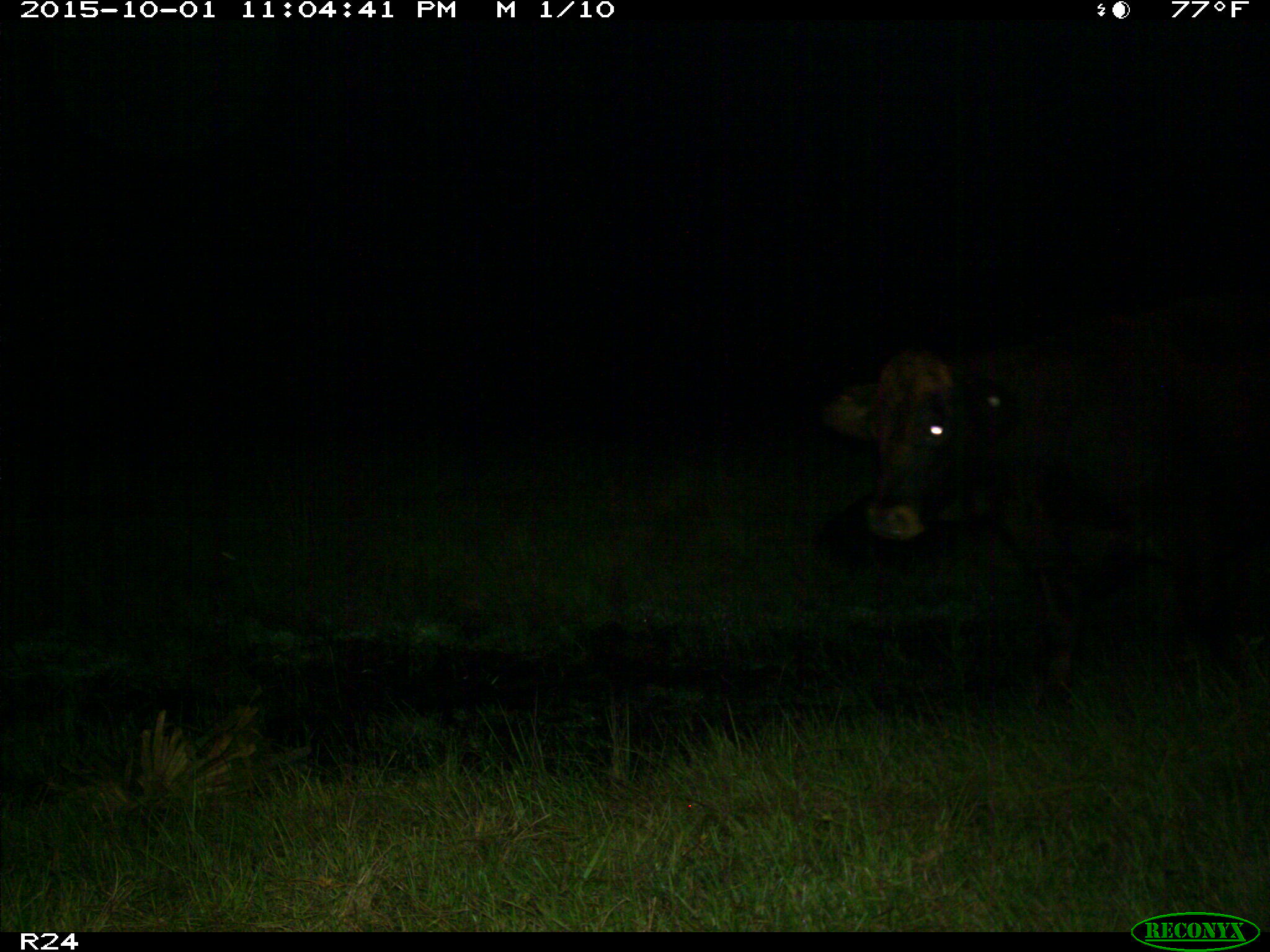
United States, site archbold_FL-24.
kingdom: Animalia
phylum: Chordata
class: Mammalia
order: Artiodactyla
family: Bovidae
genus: Bos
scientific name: Bos taurus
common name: domestic cow